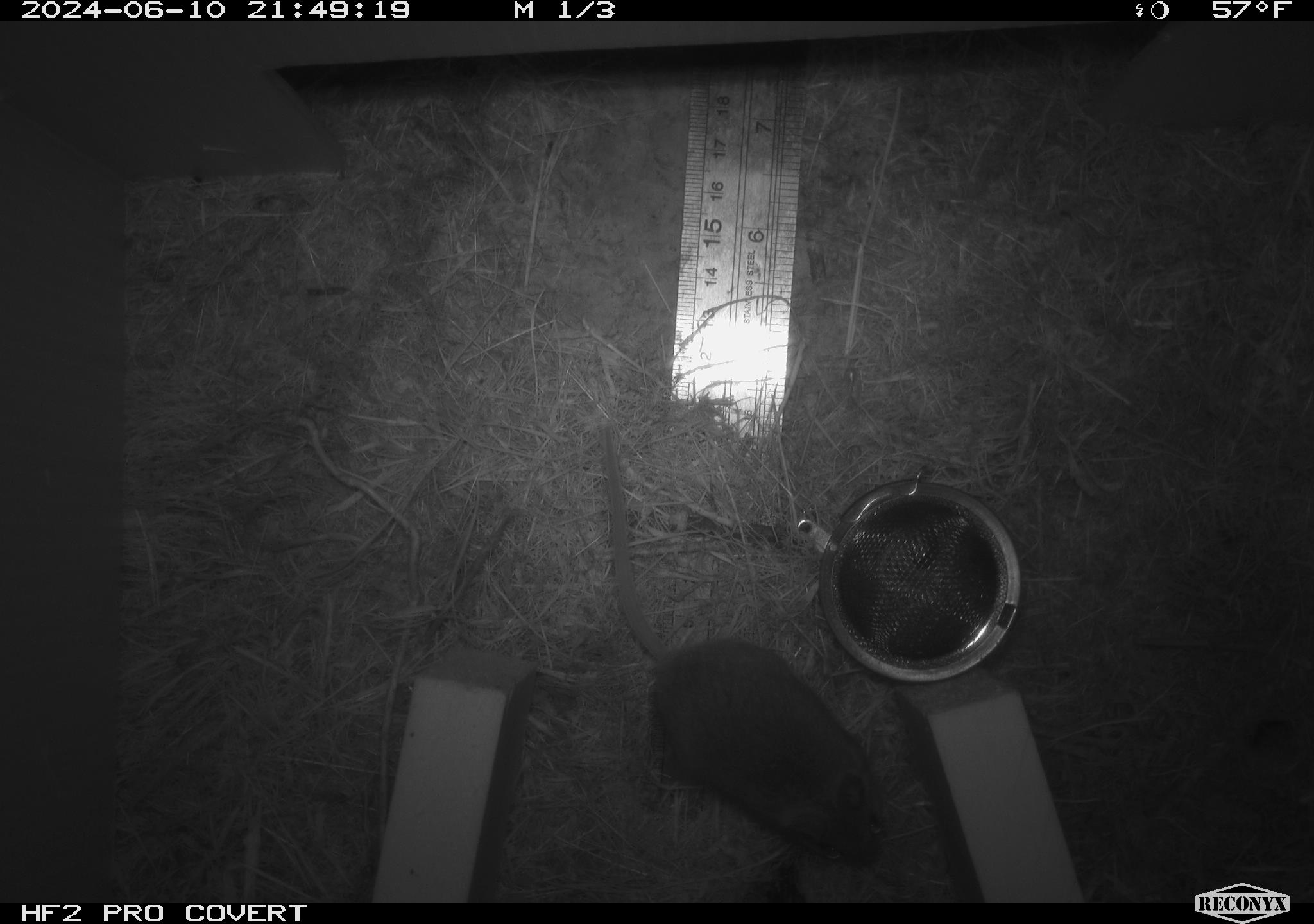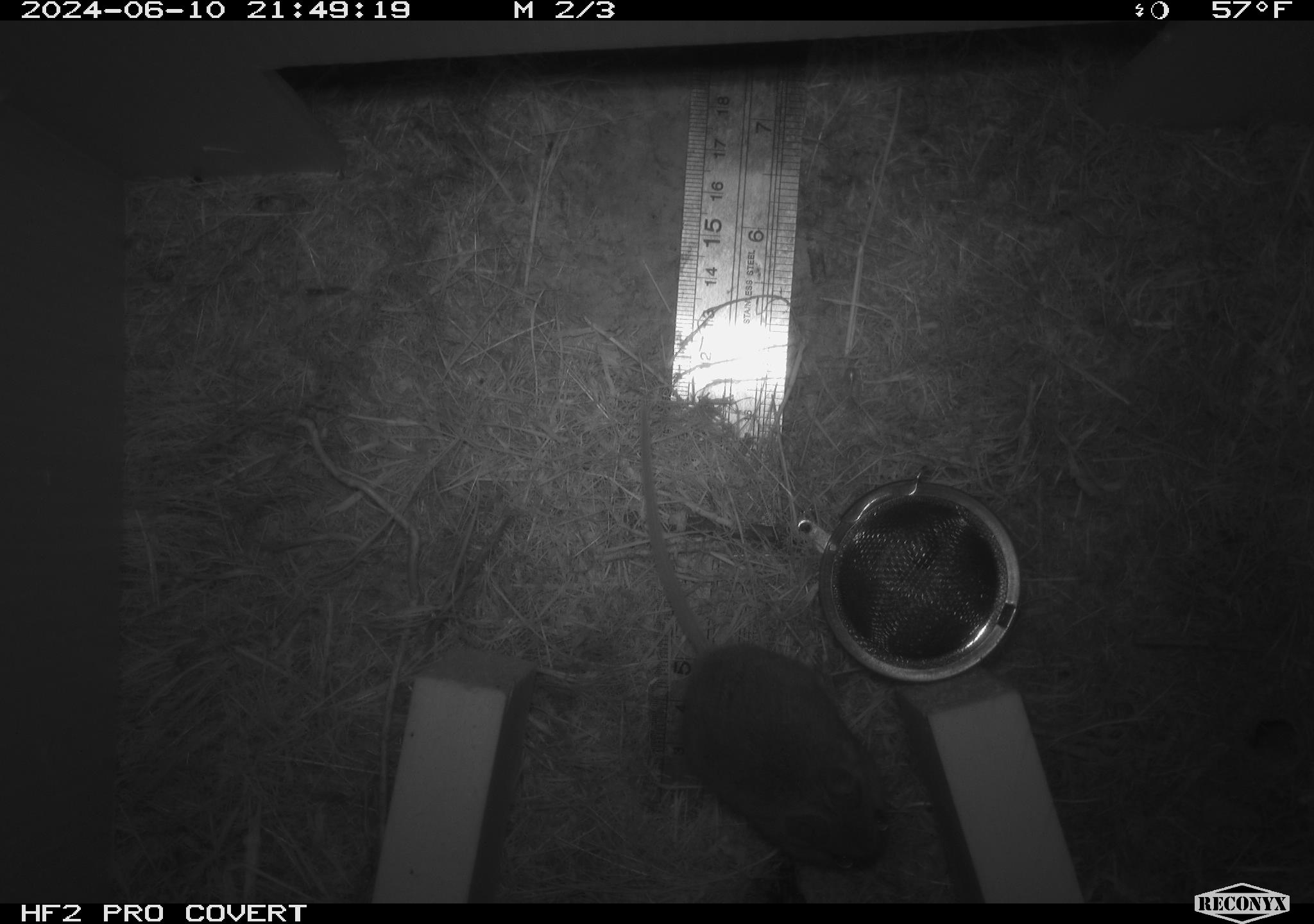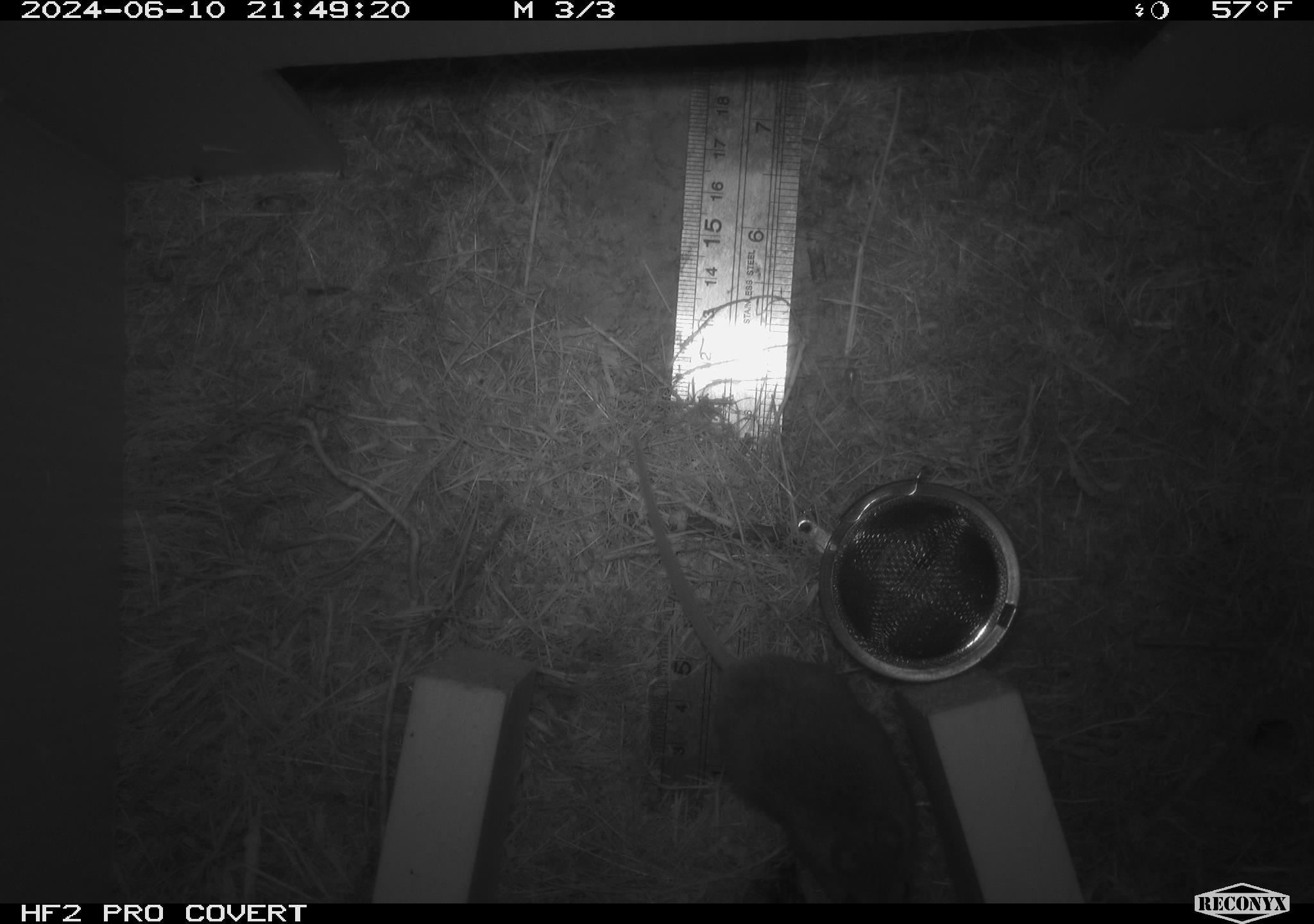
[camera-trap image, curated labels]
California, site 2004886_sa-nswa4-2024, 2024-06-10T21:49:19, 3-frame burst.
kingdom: Animalia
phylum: Chordata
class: Mammalia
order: Rodentia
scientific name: Rodentia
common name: rodent